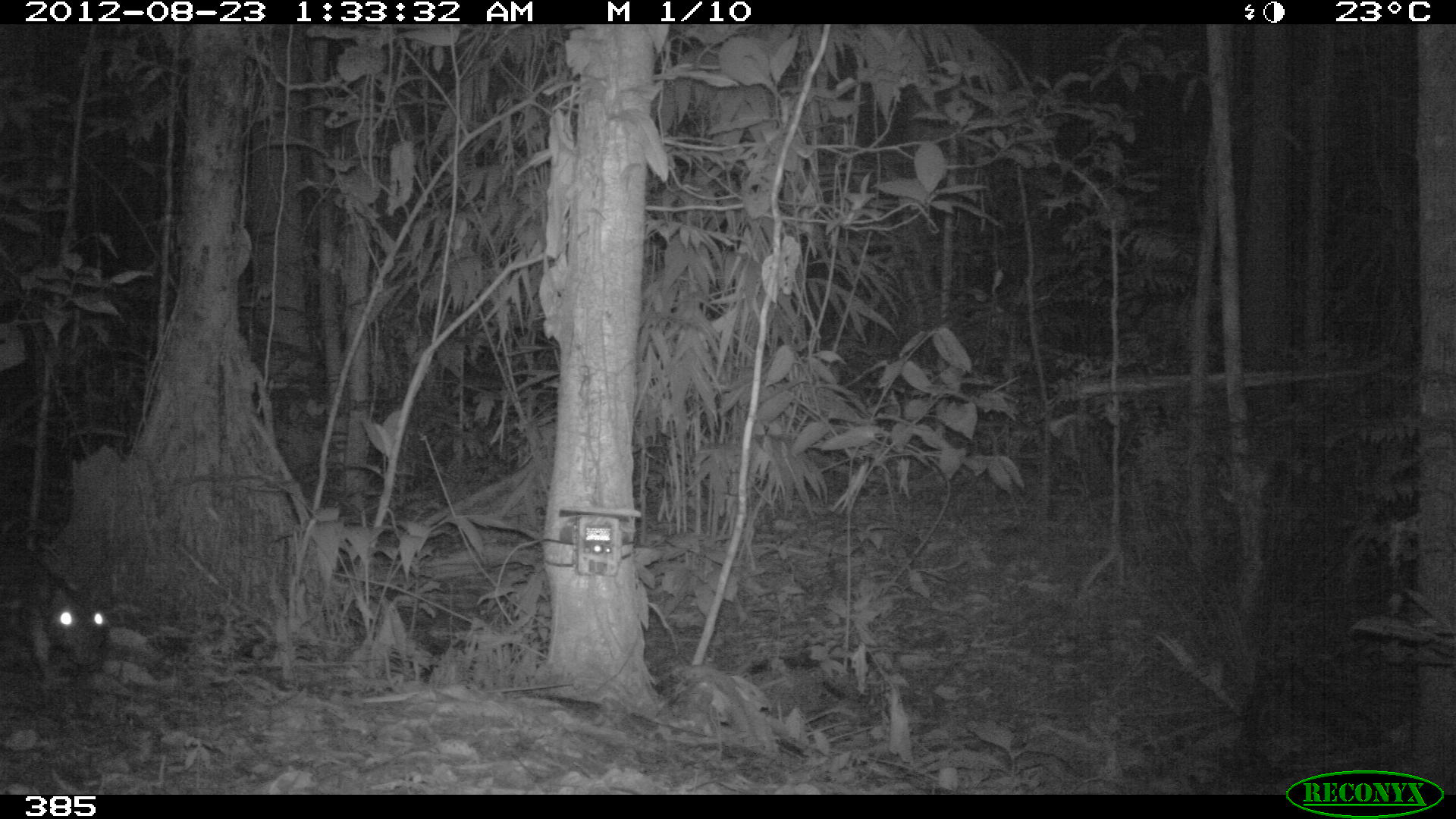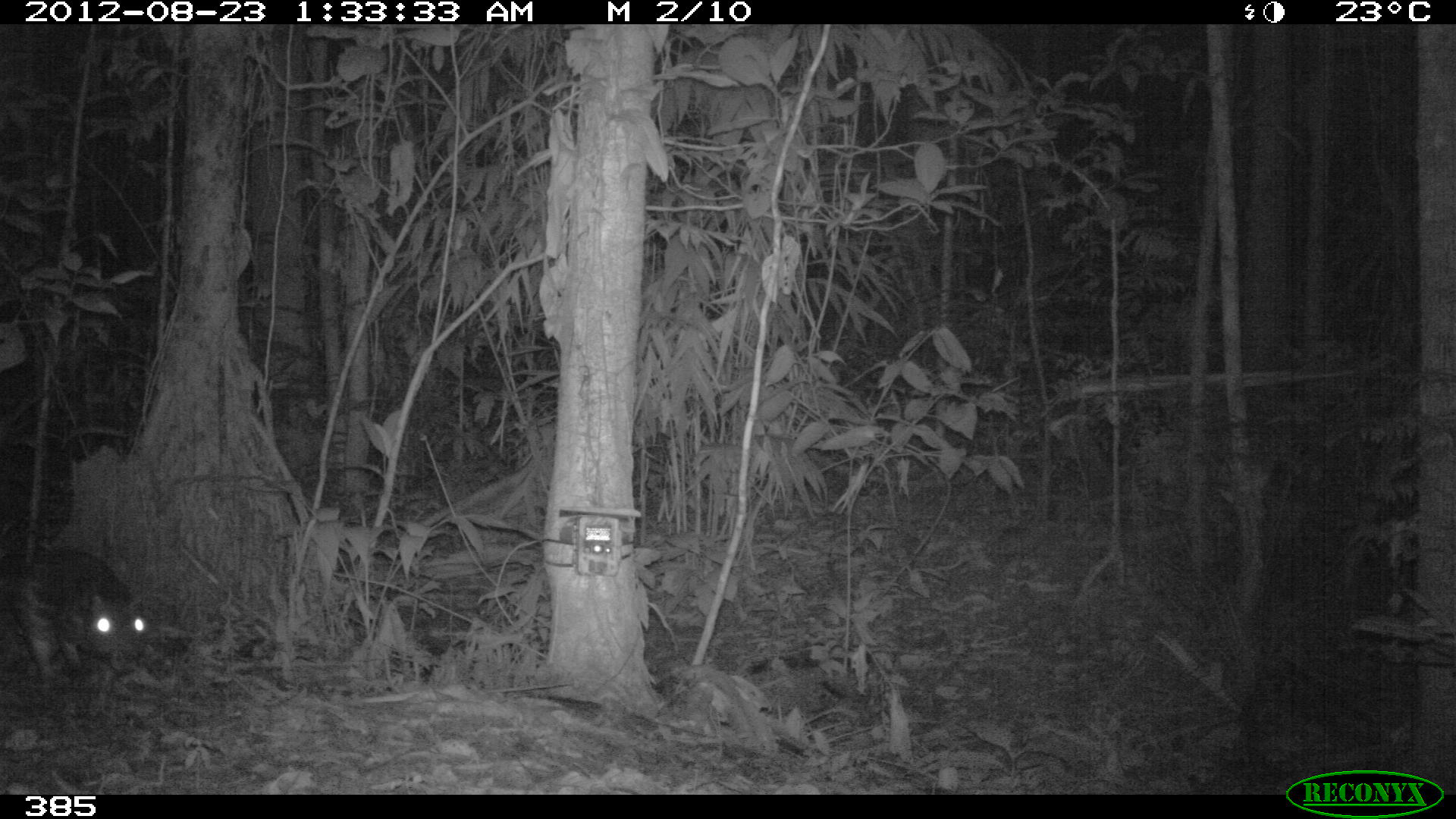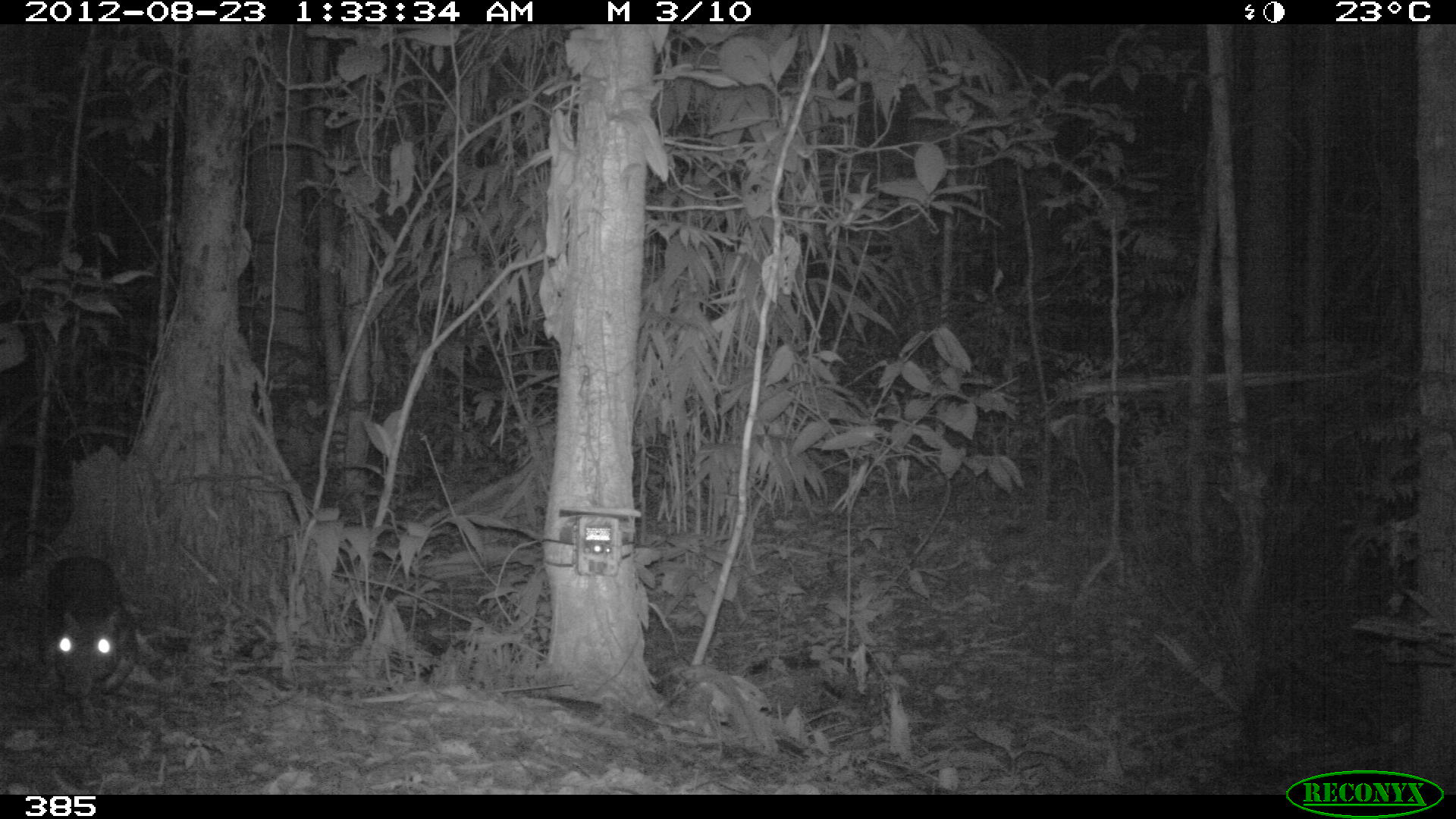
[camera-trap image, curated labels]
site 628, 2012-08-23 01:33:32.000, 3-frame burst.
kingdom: Animalia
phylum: Chordata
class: Mammalia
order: Rodentia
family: Cuniculidae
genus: Cuniculus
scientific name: Cuniculus paca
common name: spotted paca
Cuniculus paca (spotted paca).